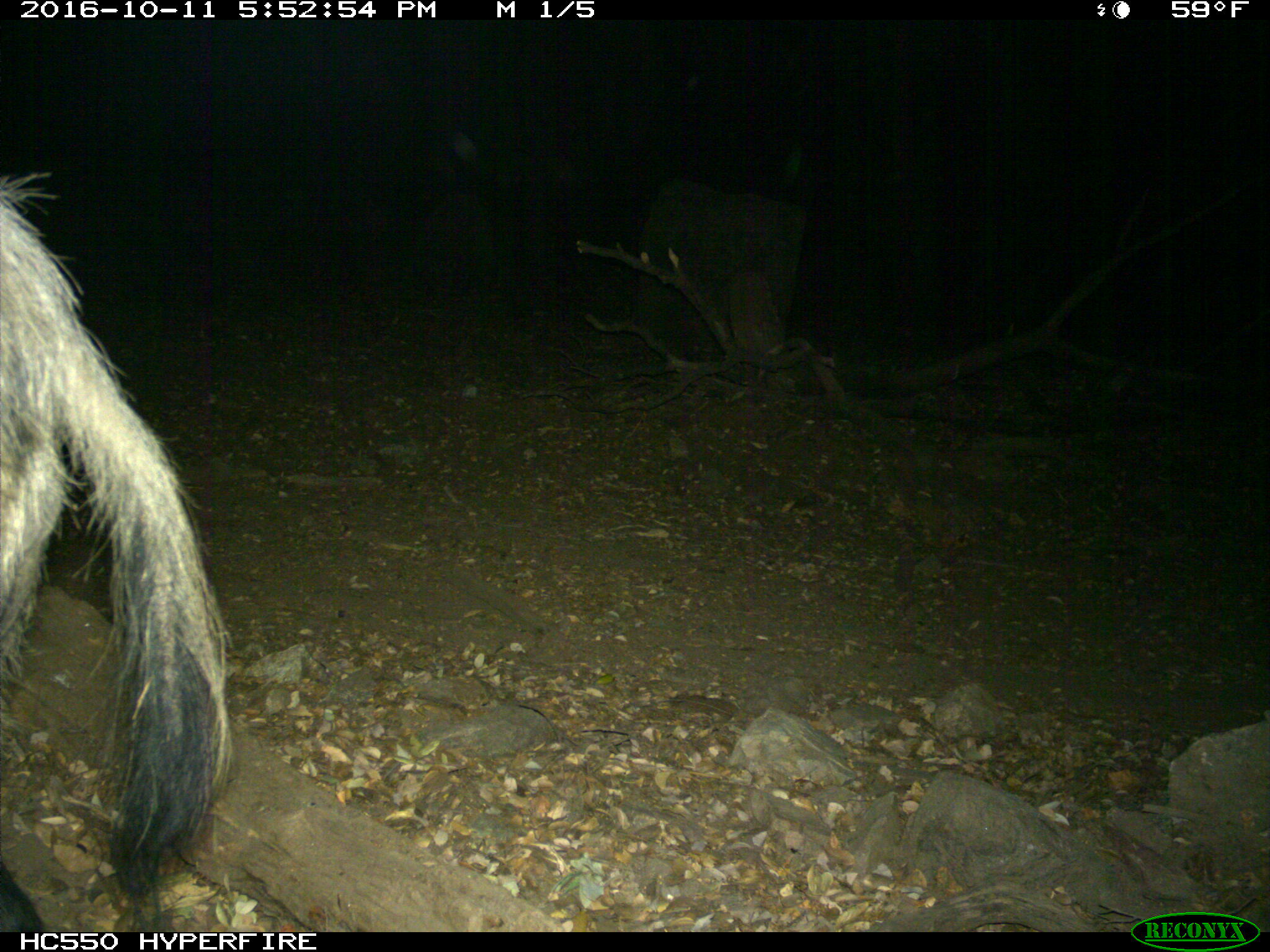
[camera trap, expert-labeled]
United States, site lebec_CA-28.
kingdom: Animalia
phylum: Chordata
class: Mammalia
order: Artiodactyla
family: Suidae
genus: Sus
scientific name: Sus scrofa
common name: wild boar